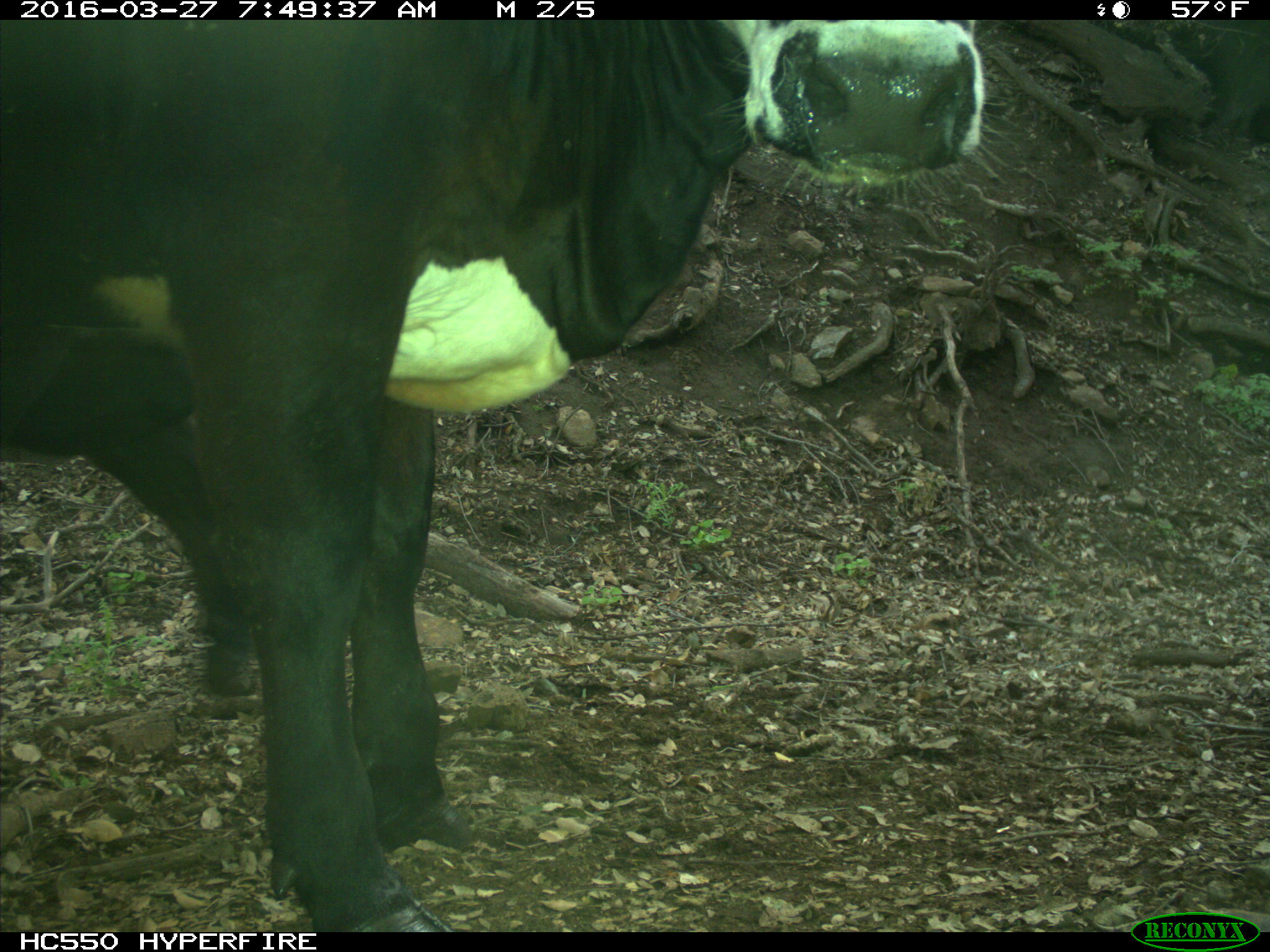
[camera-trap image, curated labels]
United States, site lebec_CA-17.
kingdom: Animalia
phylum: Chordata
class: Mammalia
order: Artiodactyla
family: Bovidae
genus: Bos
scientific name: Bos taurus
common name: domestic cow